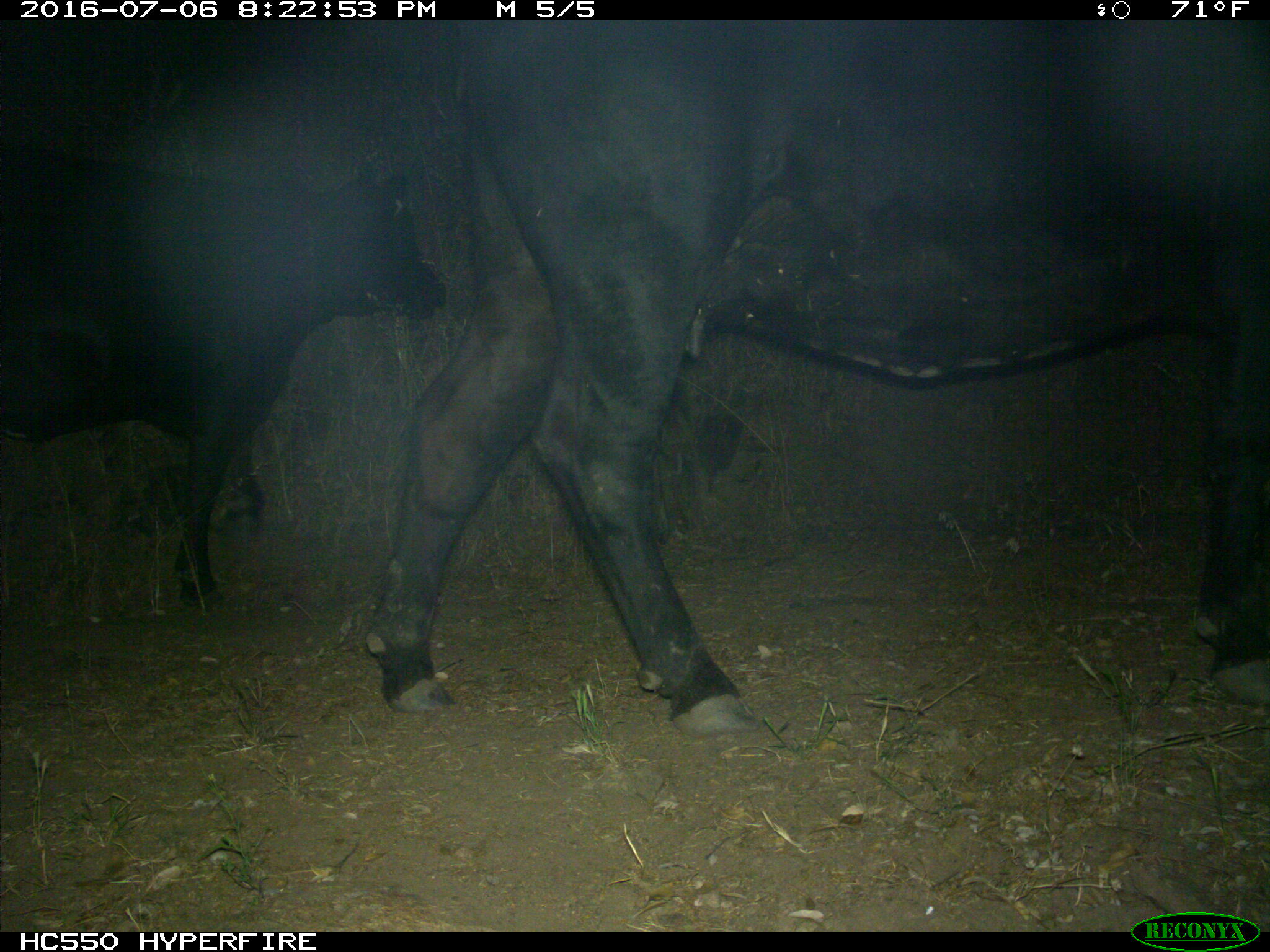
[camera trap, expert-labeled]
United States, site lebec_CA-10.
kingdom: Animalia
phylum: Chordata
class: Mammalia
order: Artiodactyla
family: Bovidae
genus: Bos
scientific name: Bos taurus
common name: domestic cow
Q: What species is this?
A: Bos taurus (domestic cow).